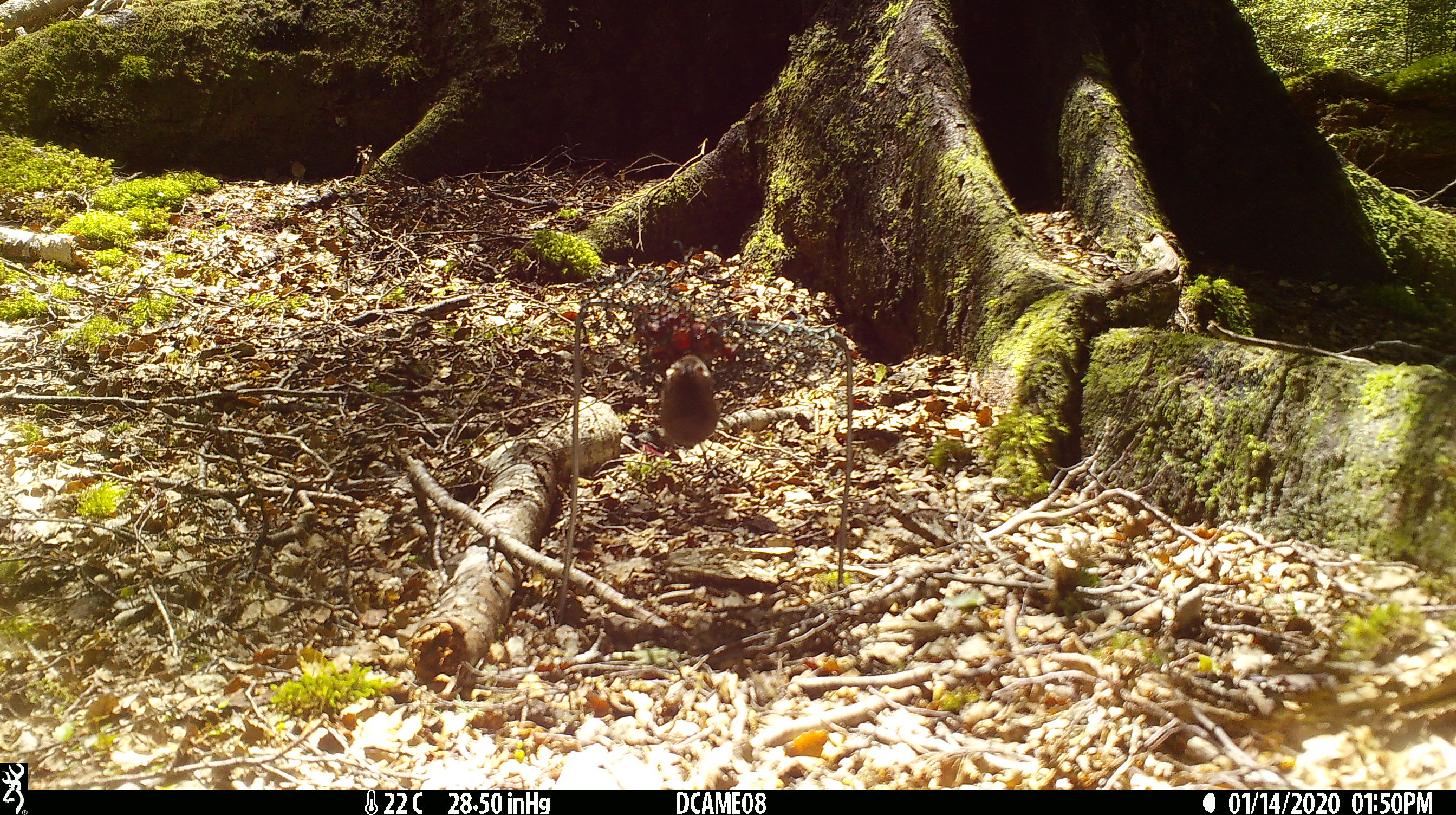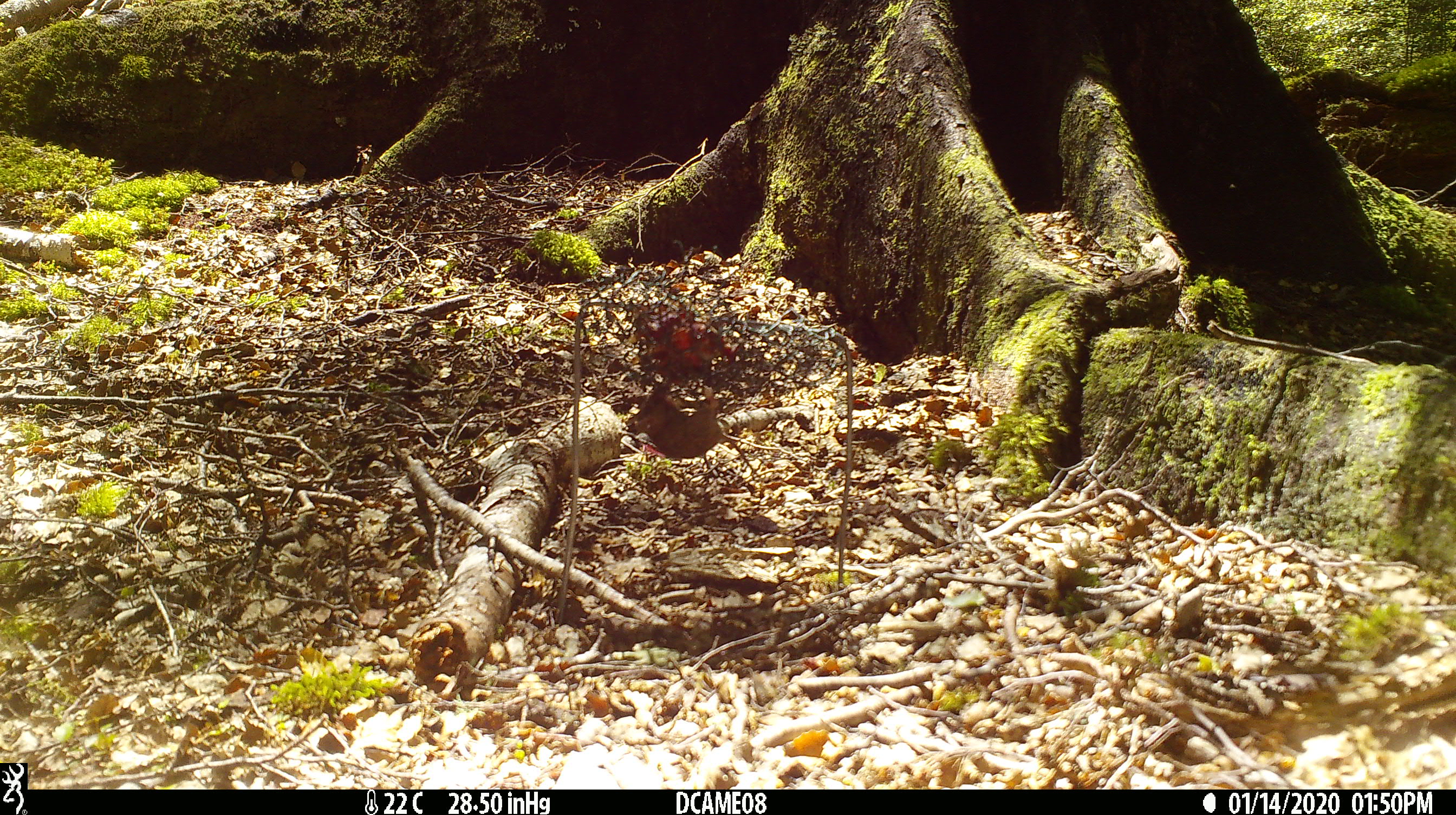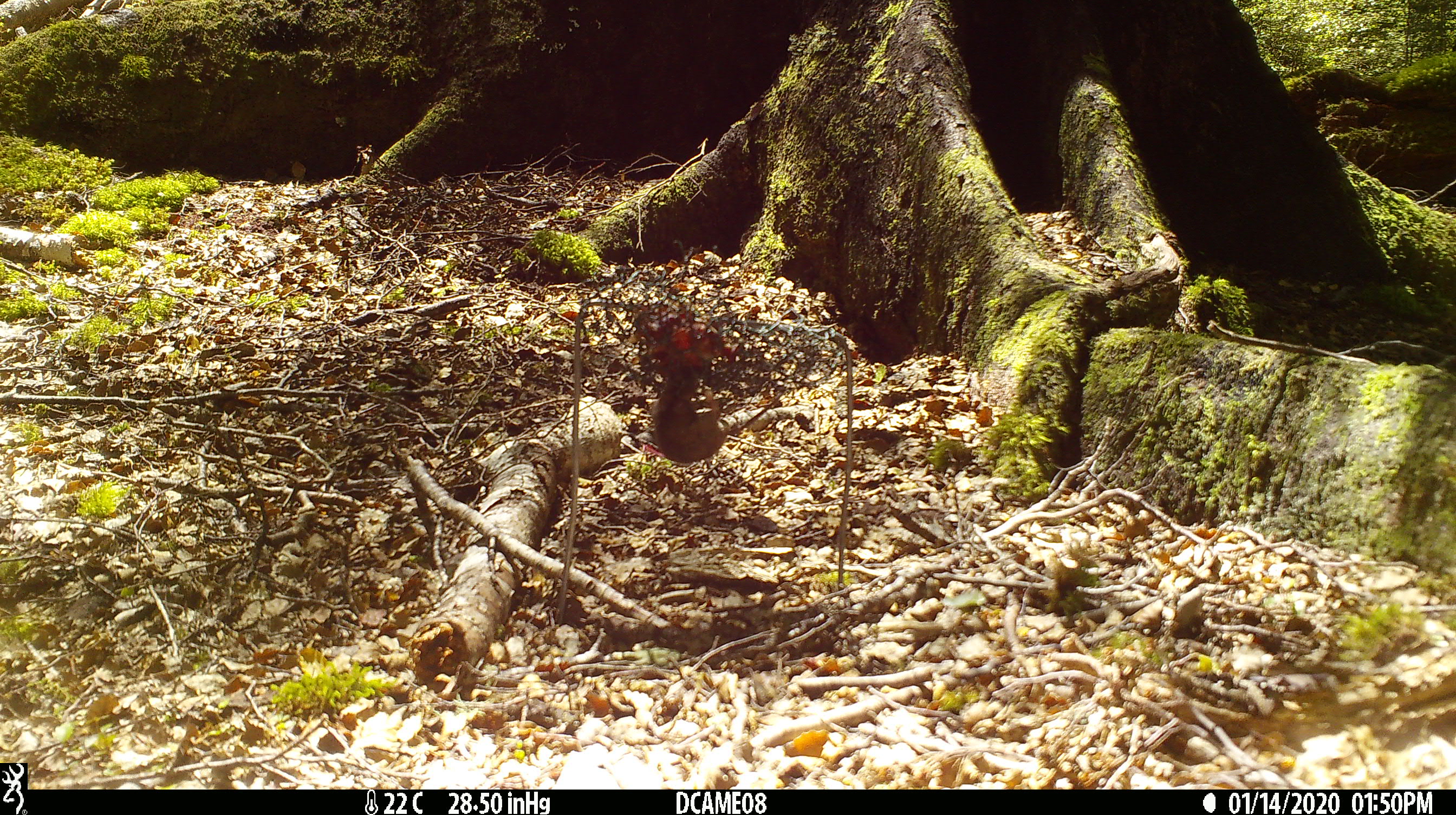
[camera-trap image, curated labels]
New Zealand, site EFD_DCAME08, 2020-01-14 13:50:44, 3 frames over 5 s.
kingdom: Animalia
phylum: Chordata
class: Mammalia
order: Rodentia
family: Muridae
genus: Mus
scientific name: Mus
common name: mouse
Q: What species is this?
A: Mouse (Mus).